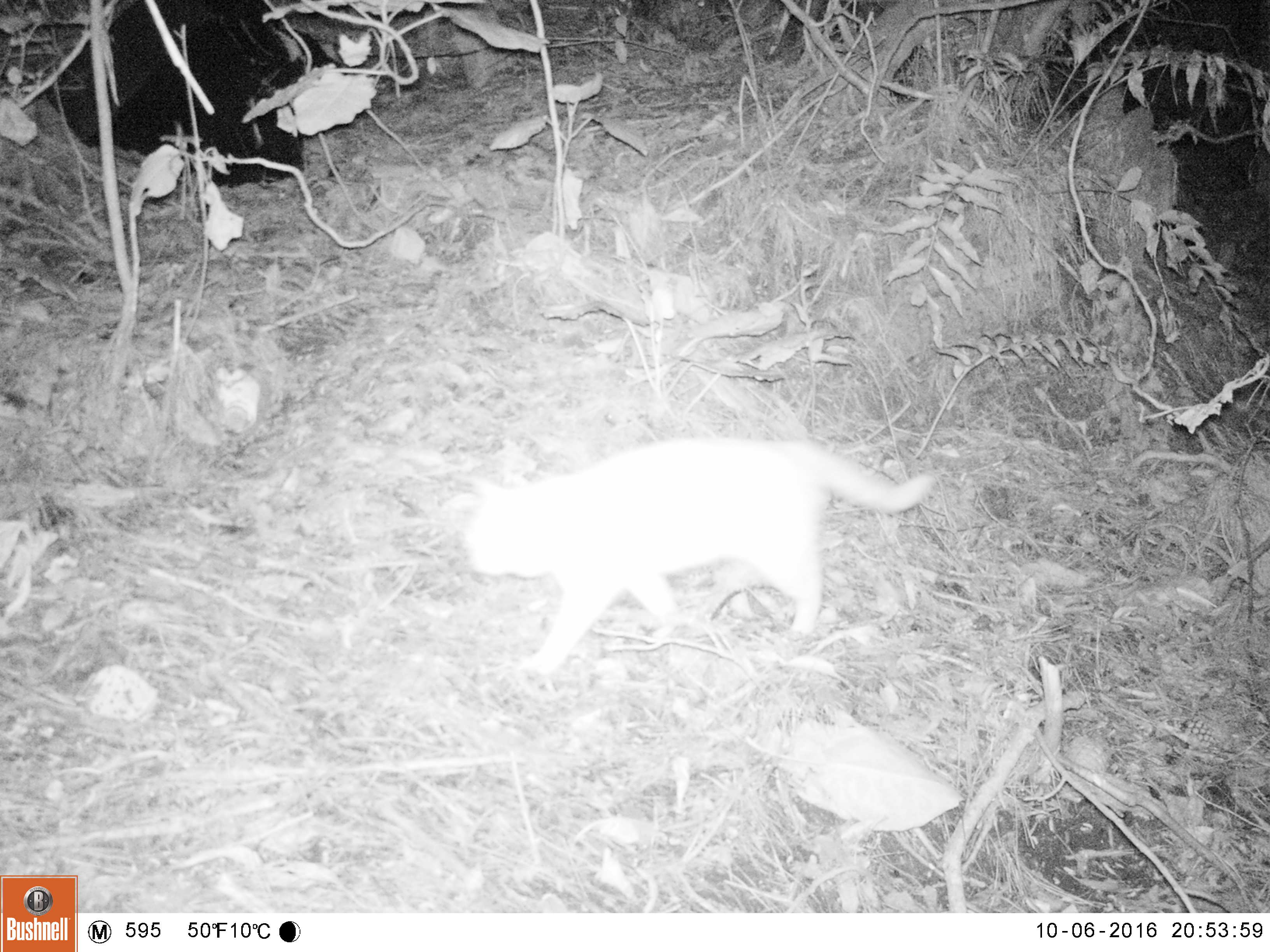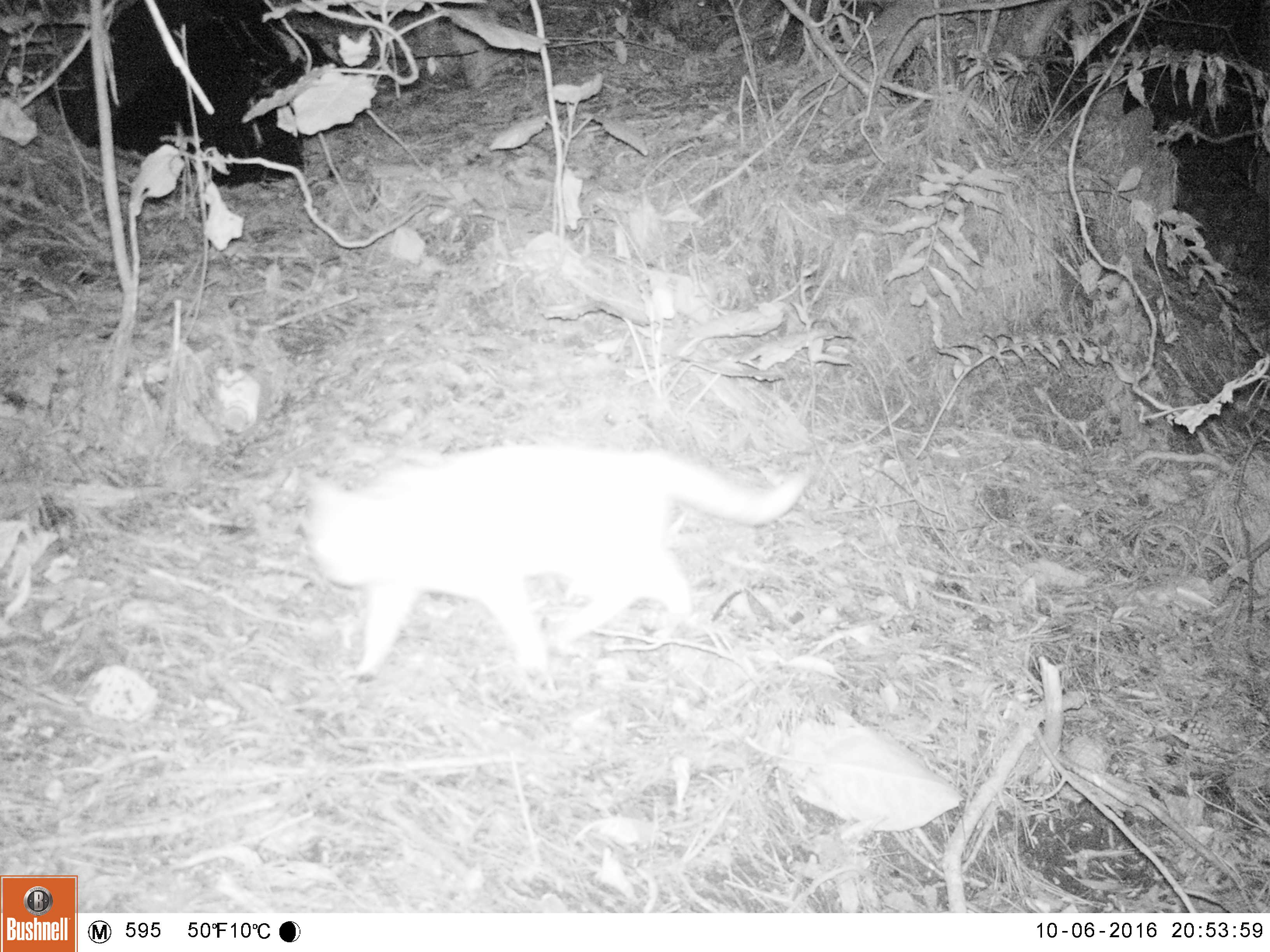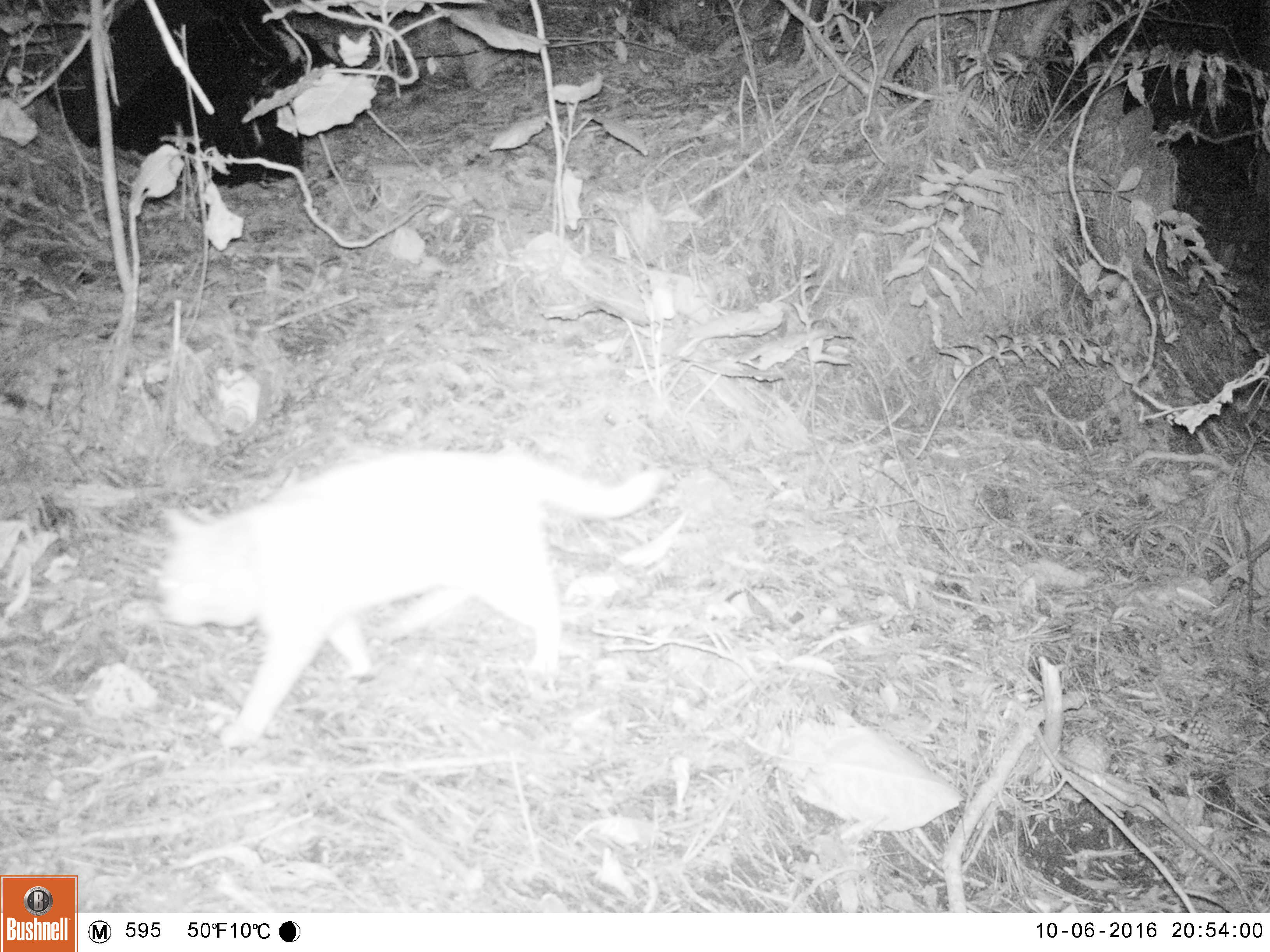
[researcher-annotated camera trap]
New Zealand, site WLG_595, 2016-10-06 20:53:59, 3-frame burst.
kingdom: Animalia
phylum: Chordata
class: Mammalia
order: Carnivora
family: Felidae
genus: Felis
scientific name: Felis catus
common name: domestic cat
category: cat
Cat (domestic cat) (Felis catus).